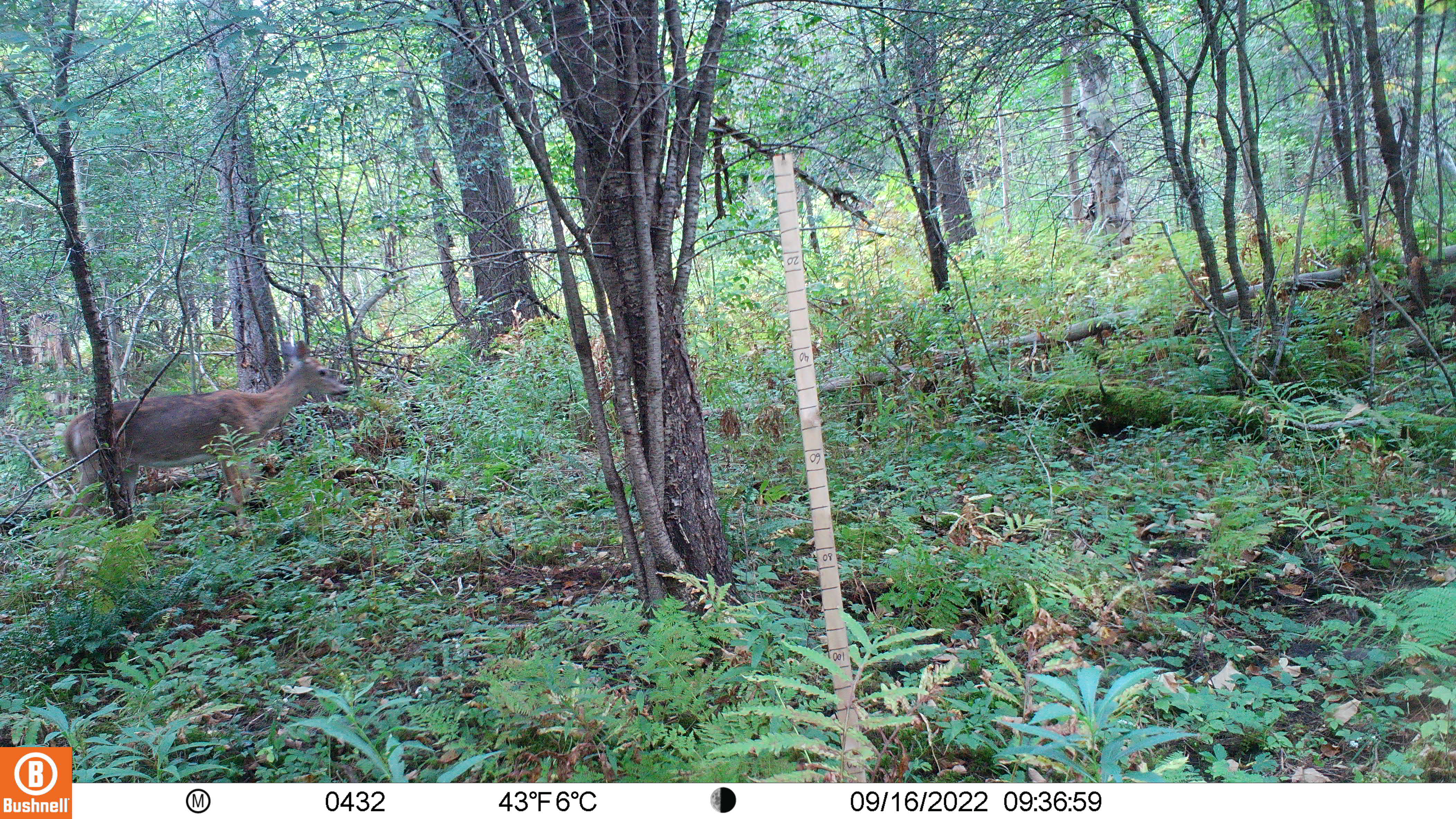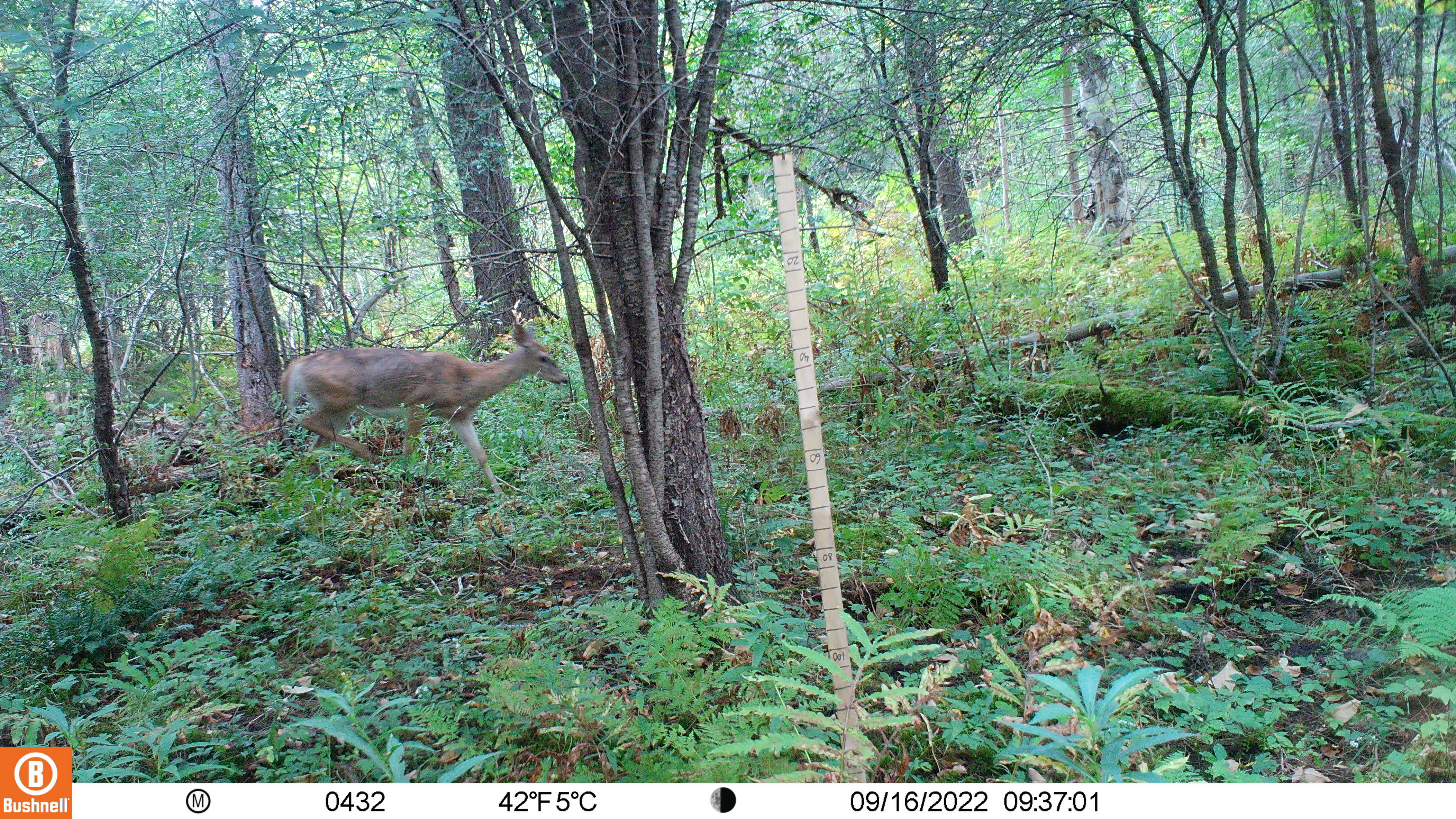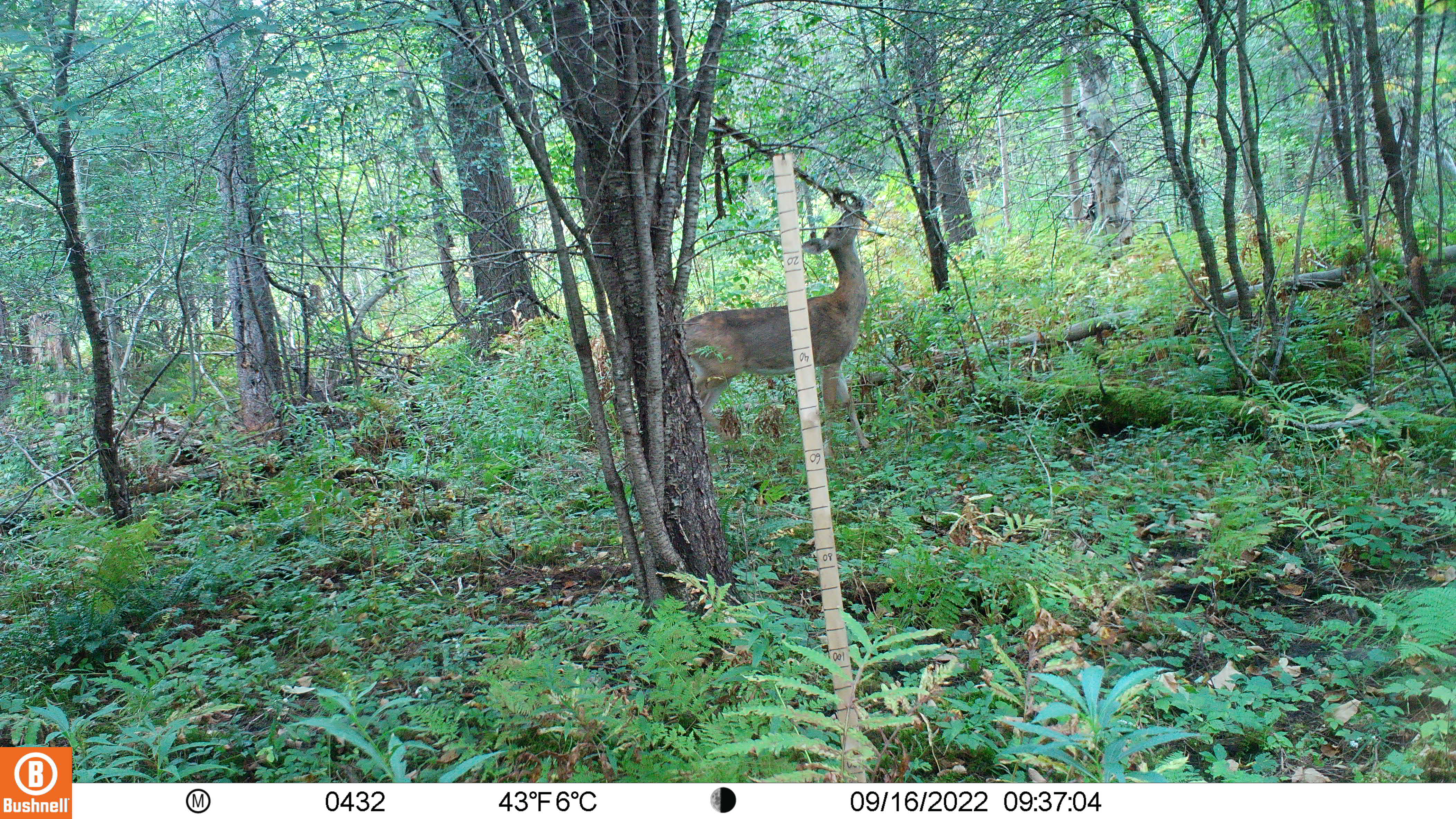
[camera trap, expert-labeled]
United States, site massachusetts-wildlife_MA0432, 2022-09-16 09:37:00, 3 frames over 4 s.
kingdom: Animalia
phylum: Chordata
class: Mammalia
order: Artiodactyla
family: Cervidae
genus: Odocoileus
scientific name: Odocoileus virginianus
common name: white-tailed deer